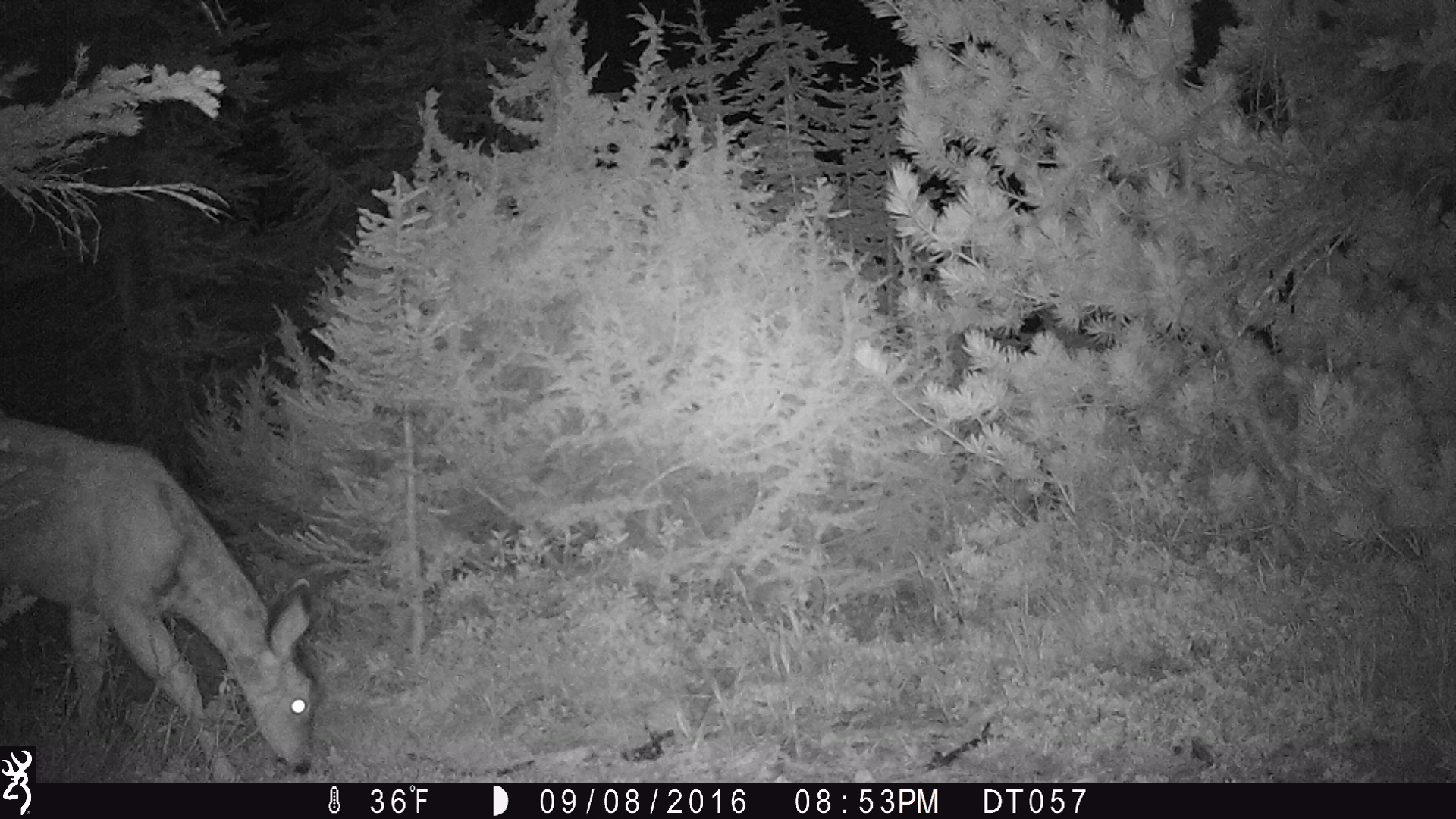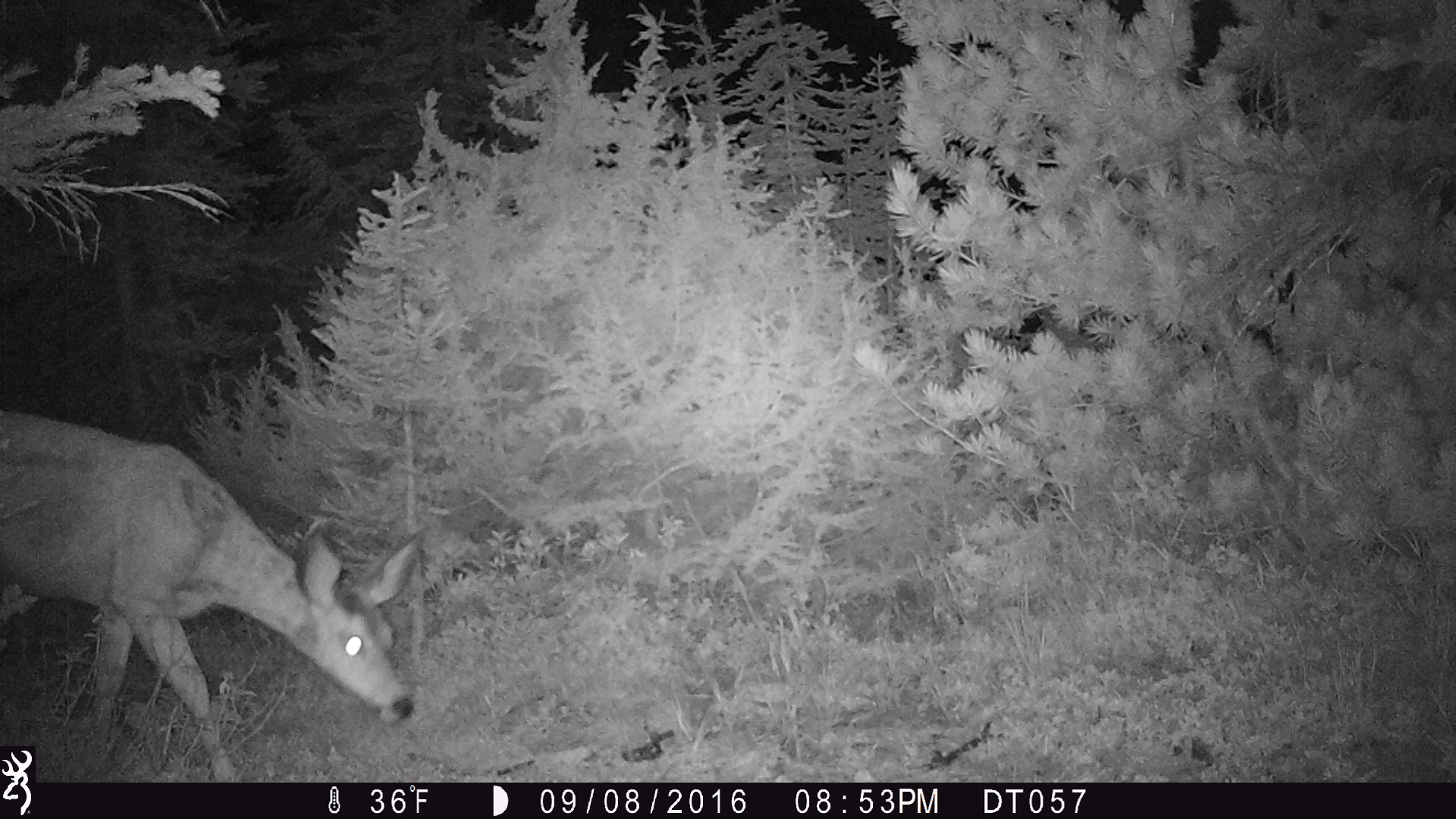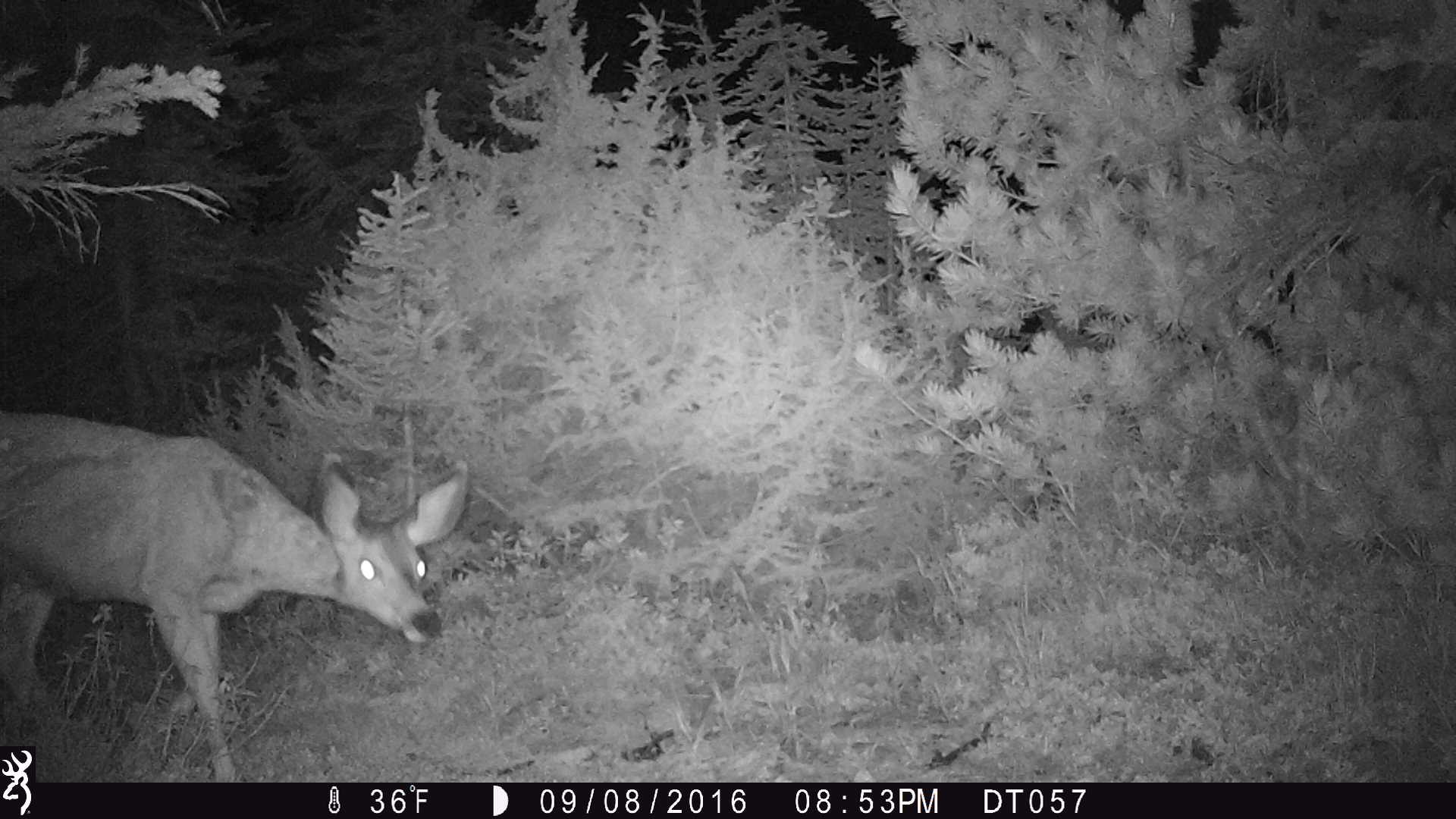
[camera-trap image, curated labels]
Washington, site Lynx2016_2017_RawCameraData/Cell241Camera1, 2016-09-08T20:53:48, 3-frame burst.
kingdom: Animalia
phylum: Chordata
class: Mammalia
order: Artiodactyla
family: Cervidae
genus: Odocoileus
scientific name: Odocoileus hemionus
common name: mule deer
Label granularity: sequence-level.